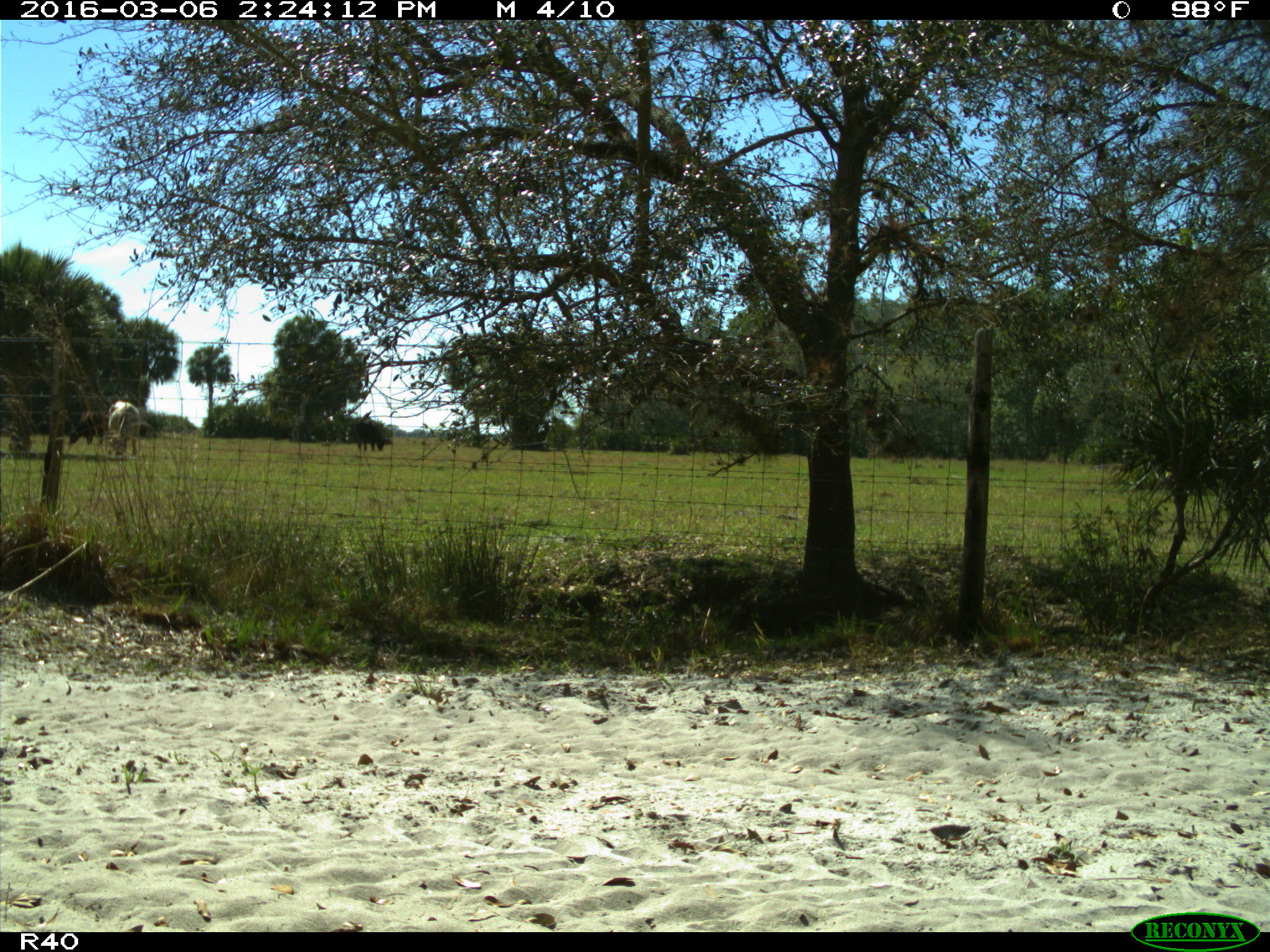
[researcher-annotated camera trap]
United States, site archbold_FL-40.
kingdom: Animalia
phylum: Chordata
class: Mammalia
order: Artiodactyla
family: Bovidae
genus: Bos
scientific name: Bos taurus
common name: domestic cow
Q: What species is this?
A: Bos taurus (domestic cow).